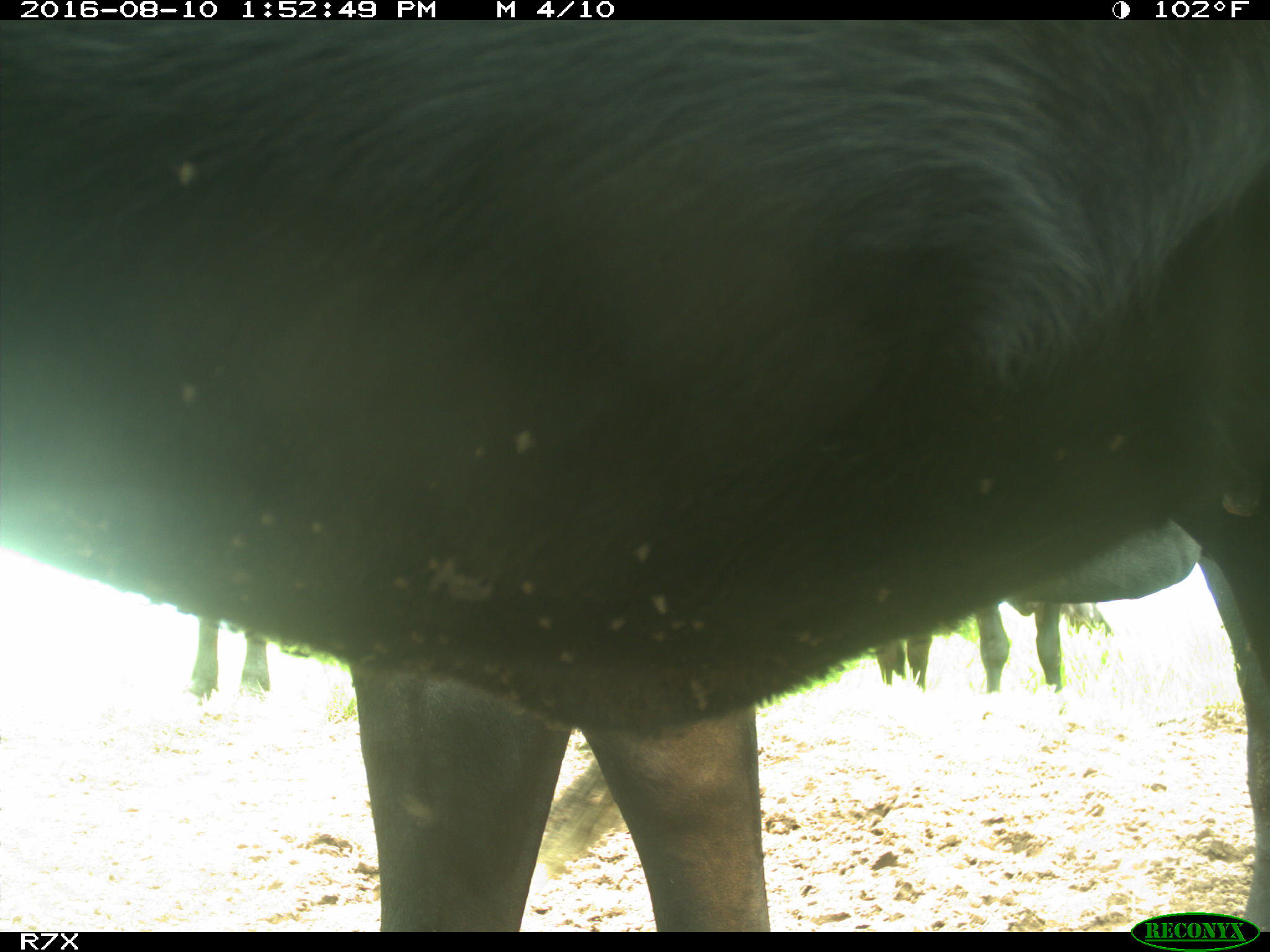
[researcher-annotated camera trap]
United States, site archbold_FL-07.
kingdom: Animalia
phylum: Chordata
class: Mammalia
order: Artiodactyla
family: Bovidae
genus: Bos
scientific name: Bos taurus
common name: domestic cow